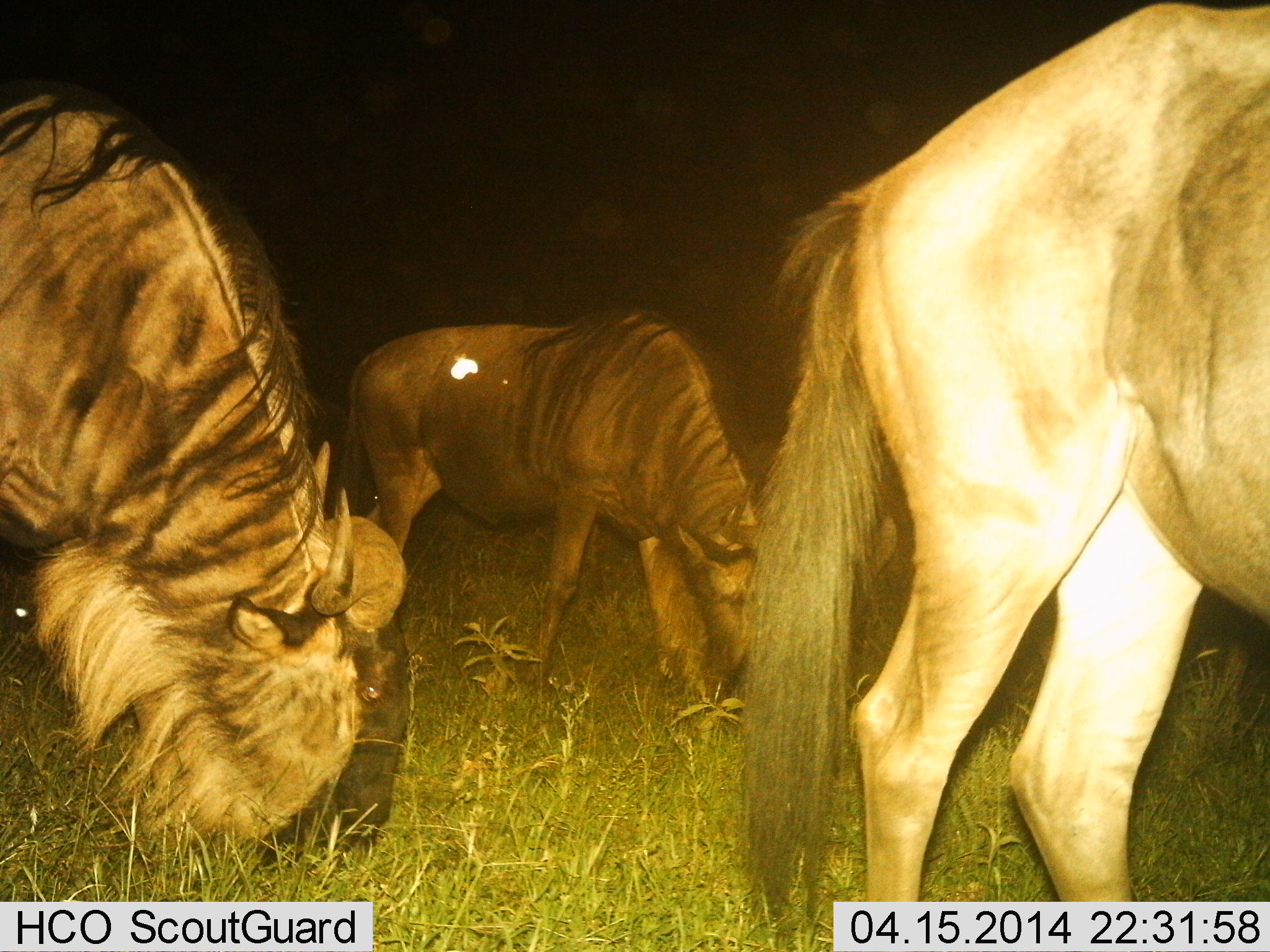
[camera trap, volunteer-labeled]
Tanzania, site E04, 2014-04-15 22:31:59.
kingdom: Animalia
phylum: Chordata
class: Mammalia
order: Artiodactyla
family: Bovidae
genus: Connochaetes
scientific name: Connochaetes taurinus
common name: blue wildebeest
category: wildebeest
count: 3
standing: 9%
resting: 9%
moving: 0%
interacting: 0%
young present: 0%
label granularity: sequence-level